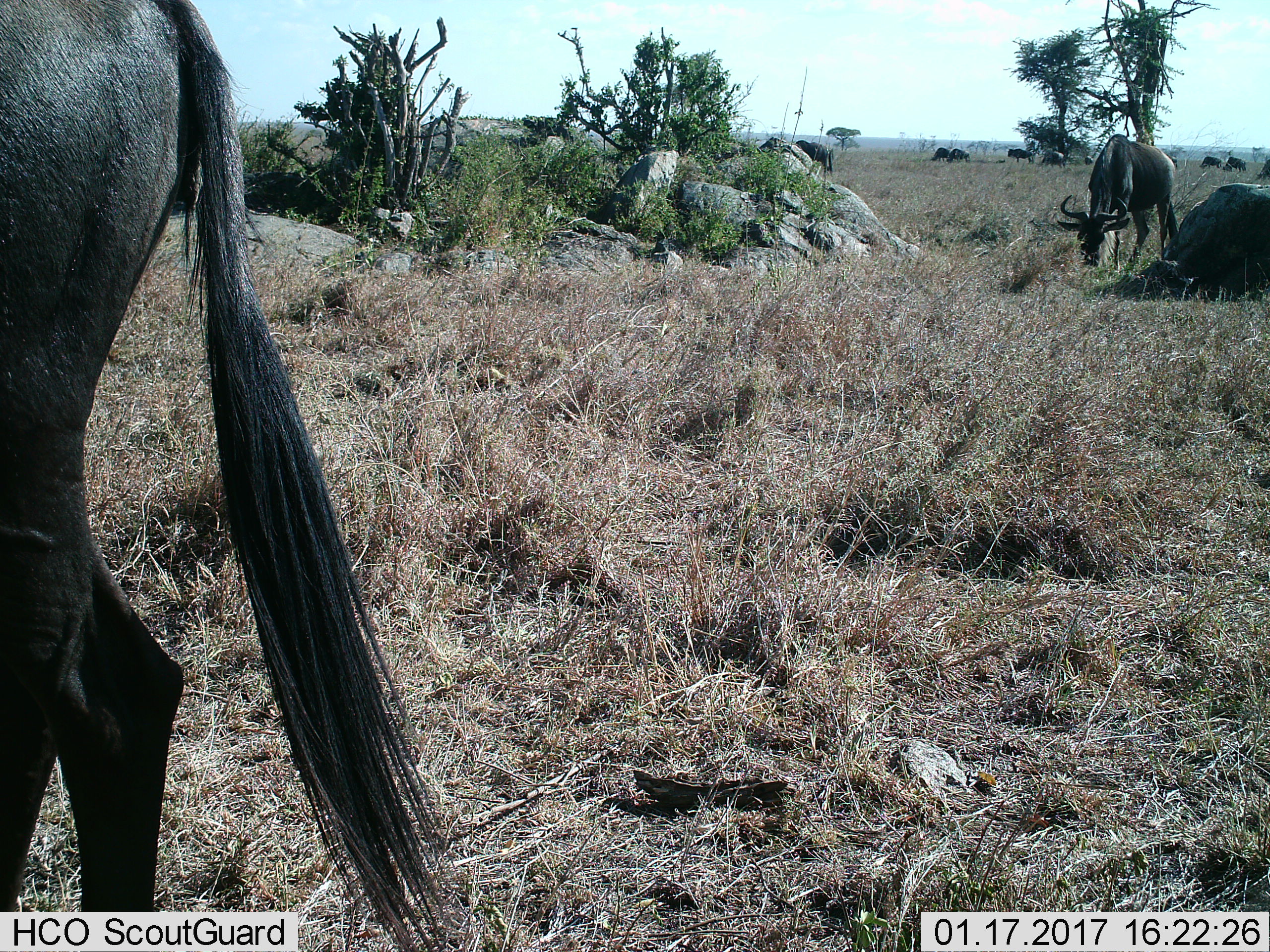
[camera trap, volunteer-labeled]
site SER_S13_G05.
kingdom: Animalia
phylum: Chordata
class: Mammalia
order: Artiodactyla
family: Bovidae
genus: Connochaetes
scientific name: Connochaetes taurinus taurinus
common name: blue wildebeest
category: wildebeestblue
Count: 11-50.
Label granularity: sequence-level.